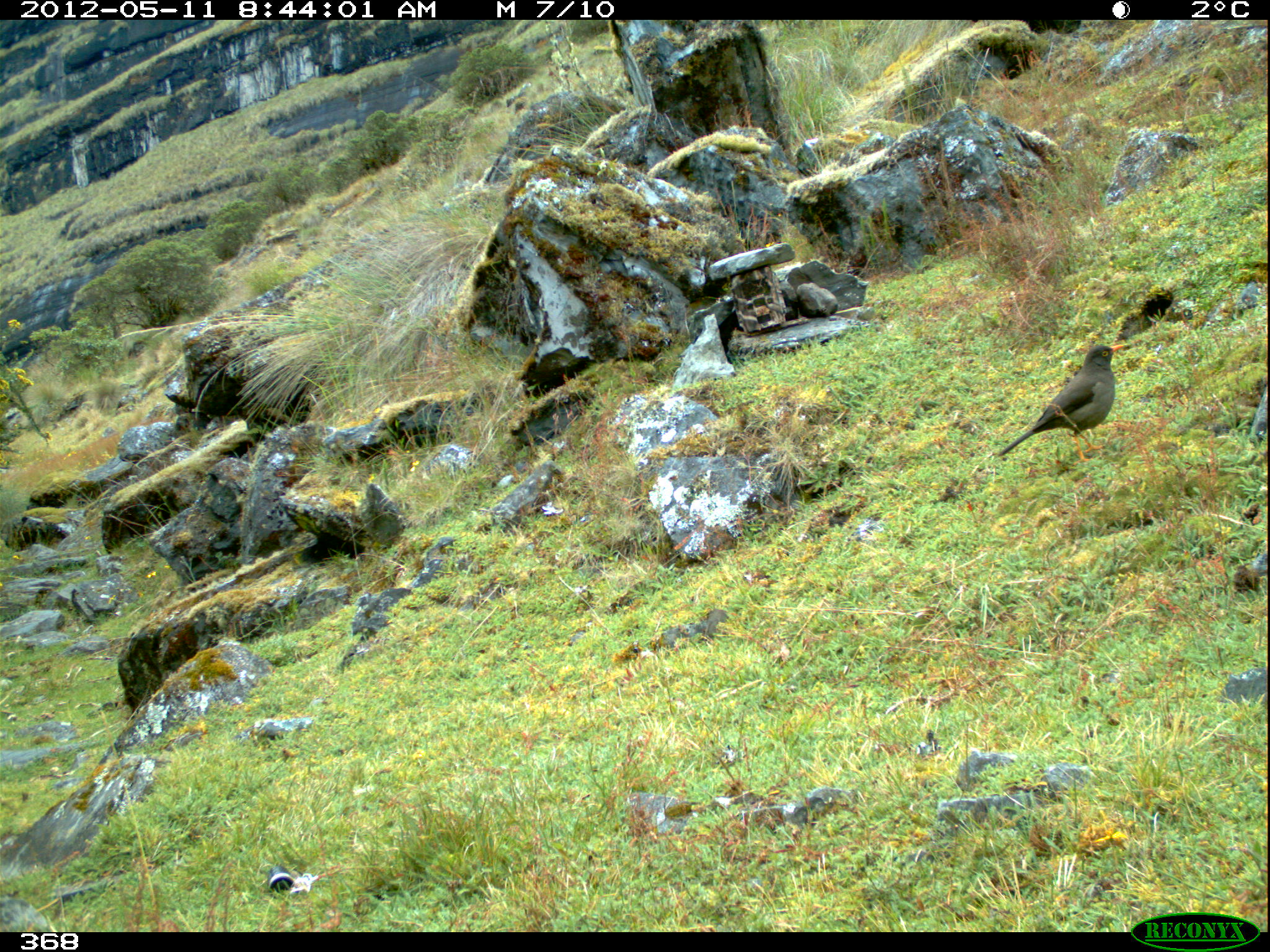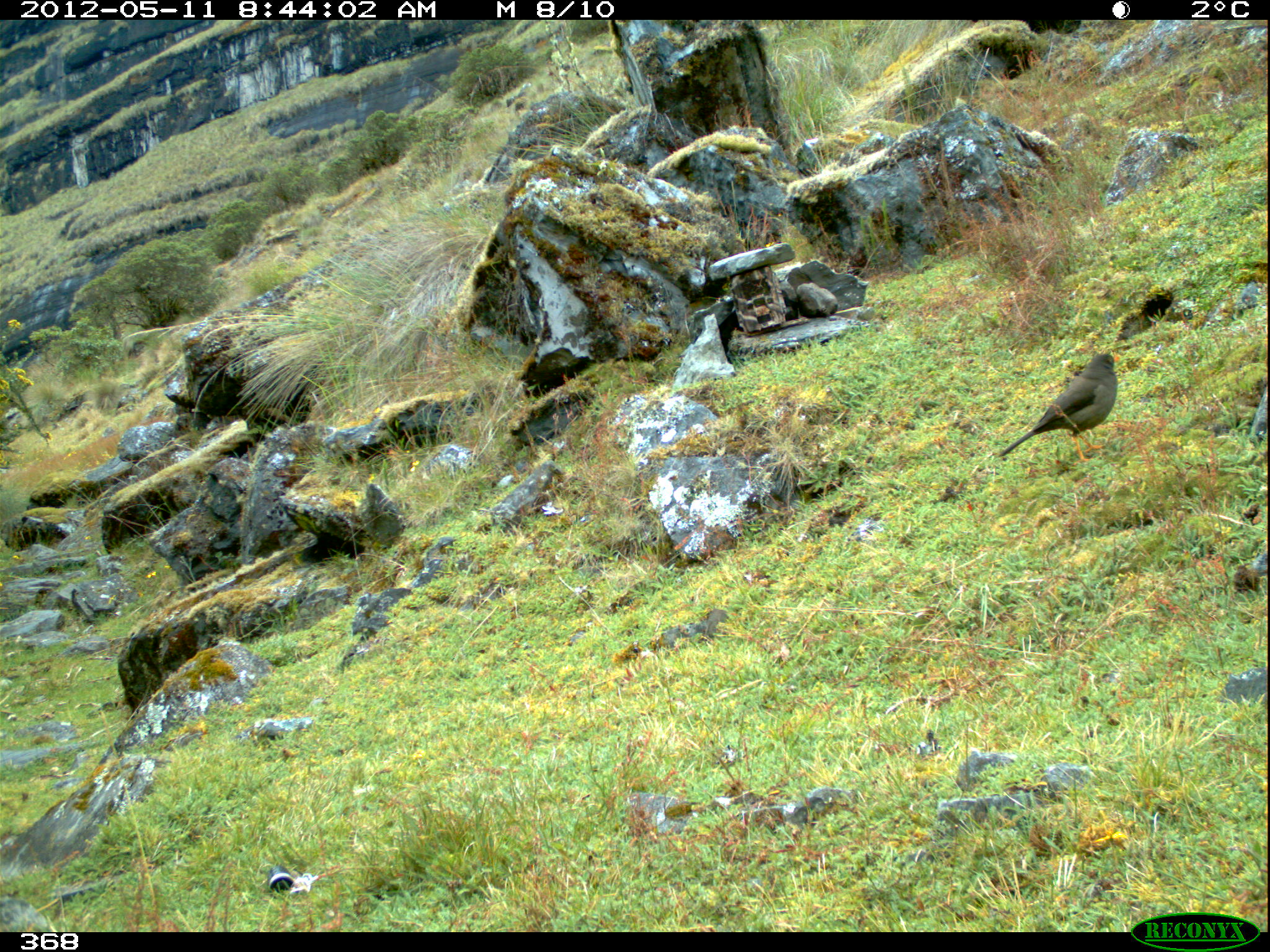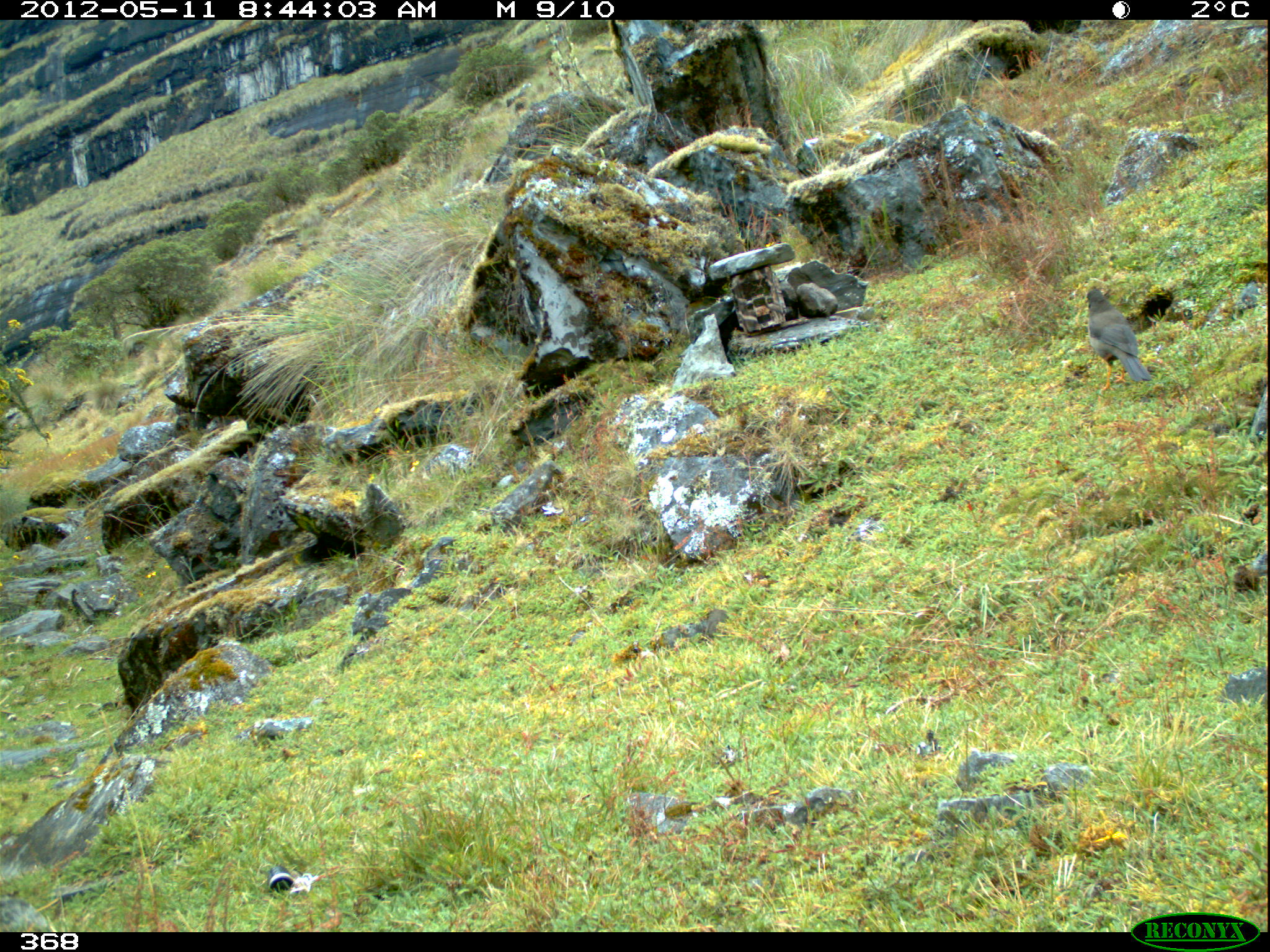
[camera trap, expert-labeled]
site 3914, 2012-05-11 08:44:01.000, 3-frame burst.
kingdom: Animalia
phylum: Chordata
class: Aves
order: Passeriformes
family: Turdidae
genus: Turdus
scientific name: Turdus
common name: true thrushes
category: turdus sp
Turdus sp (true thrushes) (Turdus).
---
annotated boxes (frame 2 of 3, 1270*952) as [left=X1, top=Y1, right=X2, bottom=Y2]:
turdus sp: [left=998, top=352, right=1120, bottom=465]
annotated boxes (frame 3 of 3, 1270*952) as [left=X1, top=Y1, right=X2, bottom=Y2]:
turdus sp: [left=1085, top=289, right=1151, bottom=390]